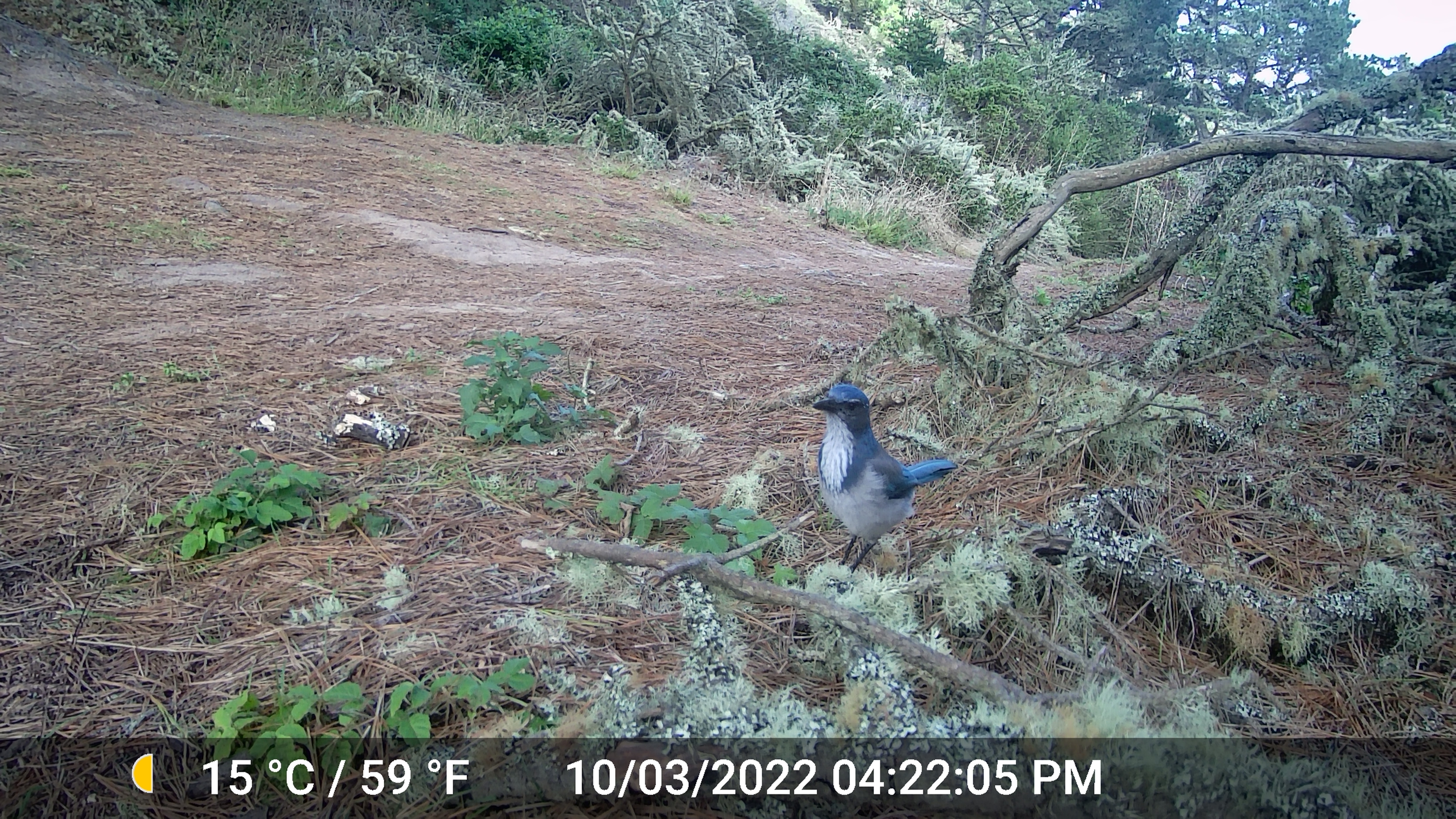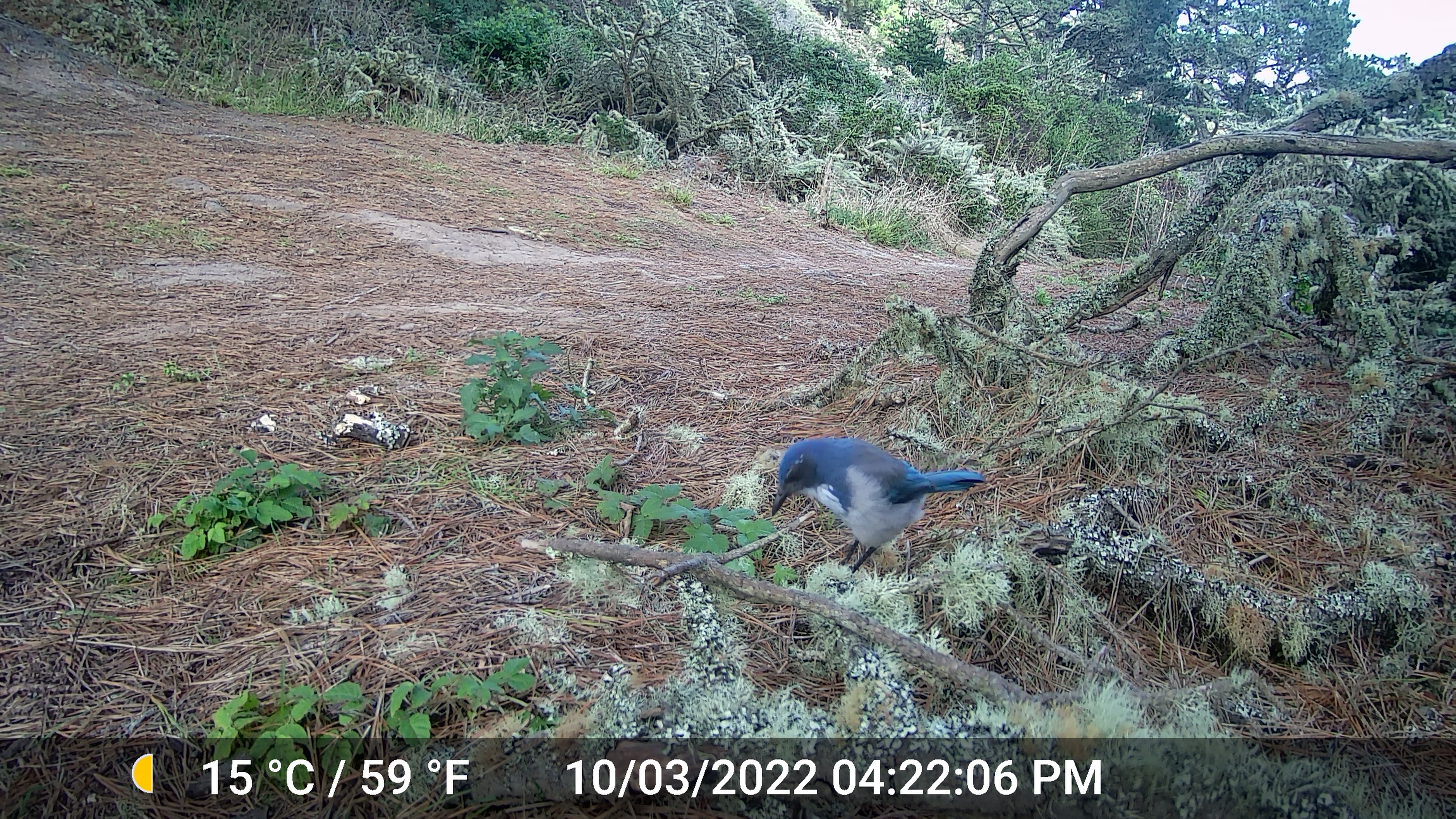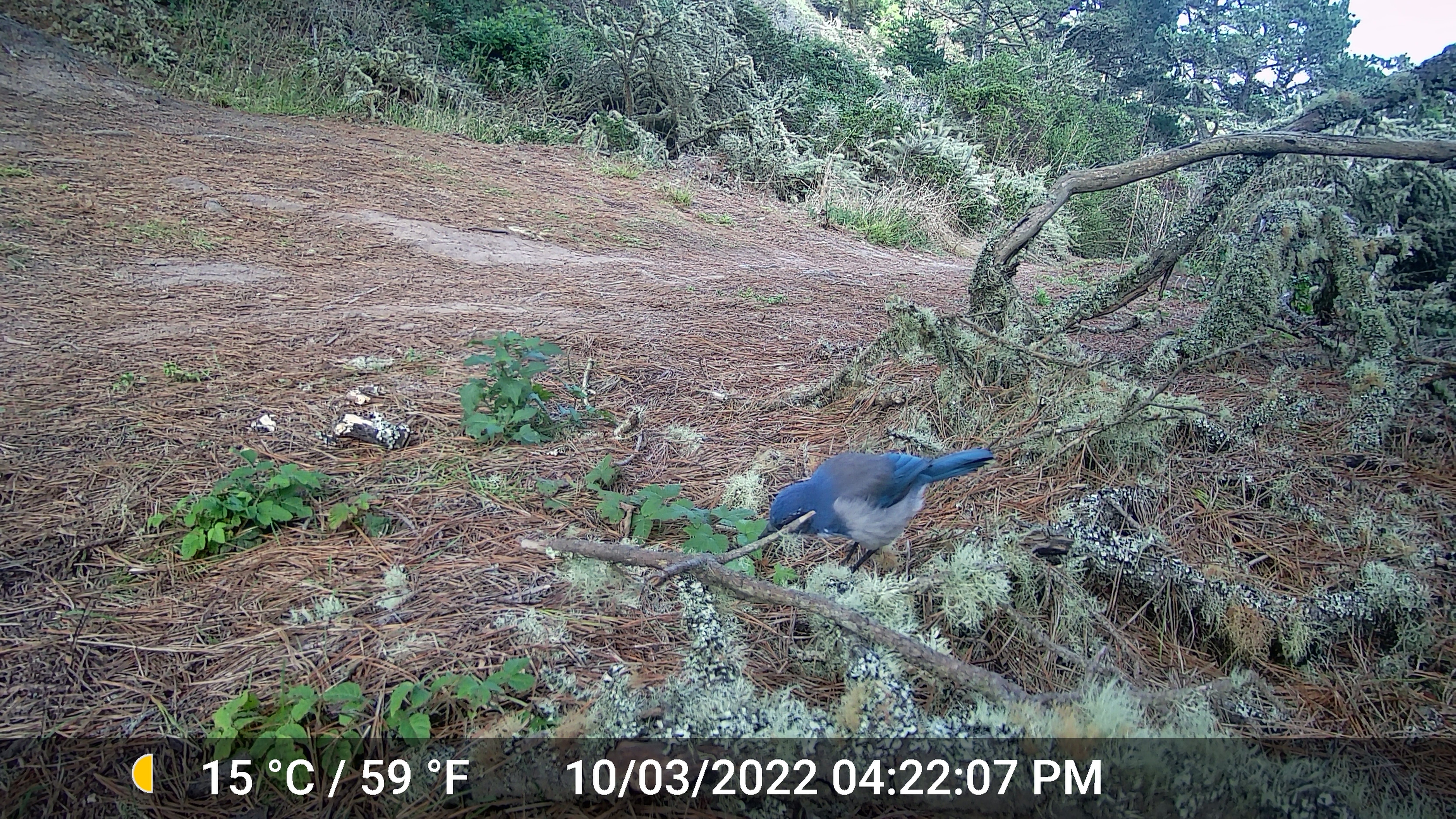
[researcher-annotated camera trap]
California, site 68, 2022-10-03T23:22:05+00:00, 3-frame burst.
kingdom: Animalia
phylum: Chordata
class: Aves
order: Passeriformes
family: Corvidae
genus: Aphelocoma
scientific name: Aphelocoma californica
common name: california scrub jay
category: western scrub-jay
Western scrub-jay (california scrub jay) (Aphelocoma californica).